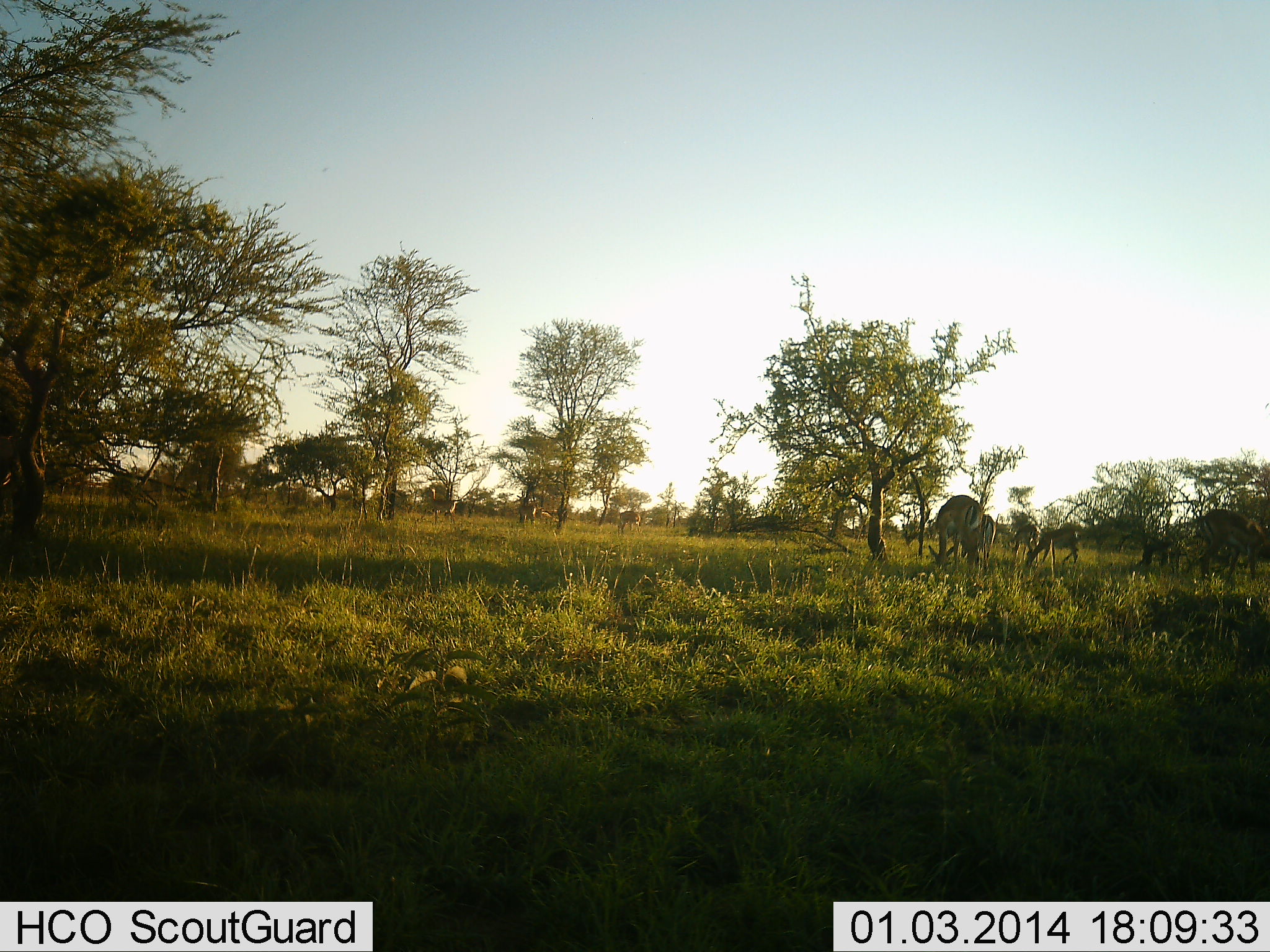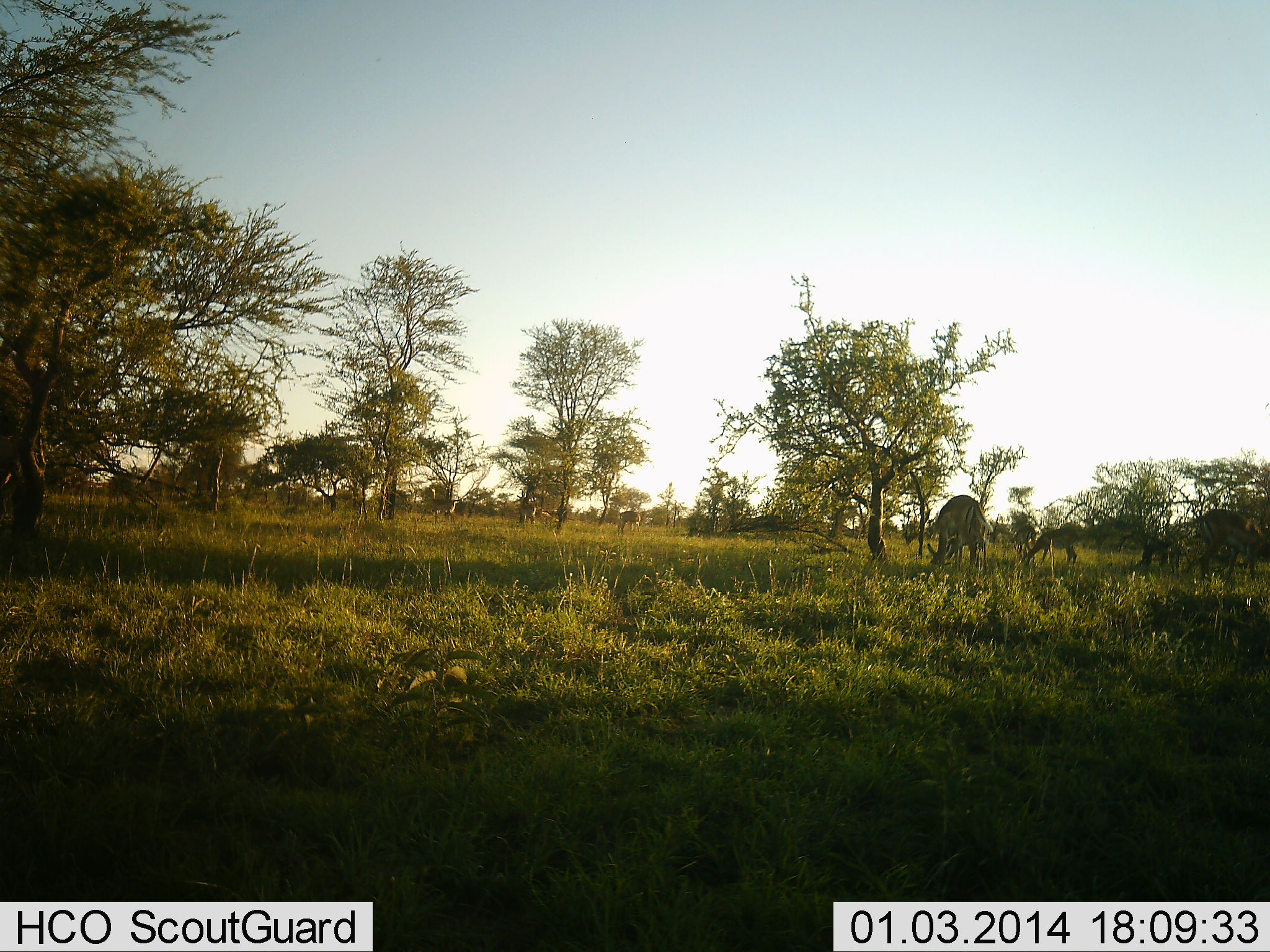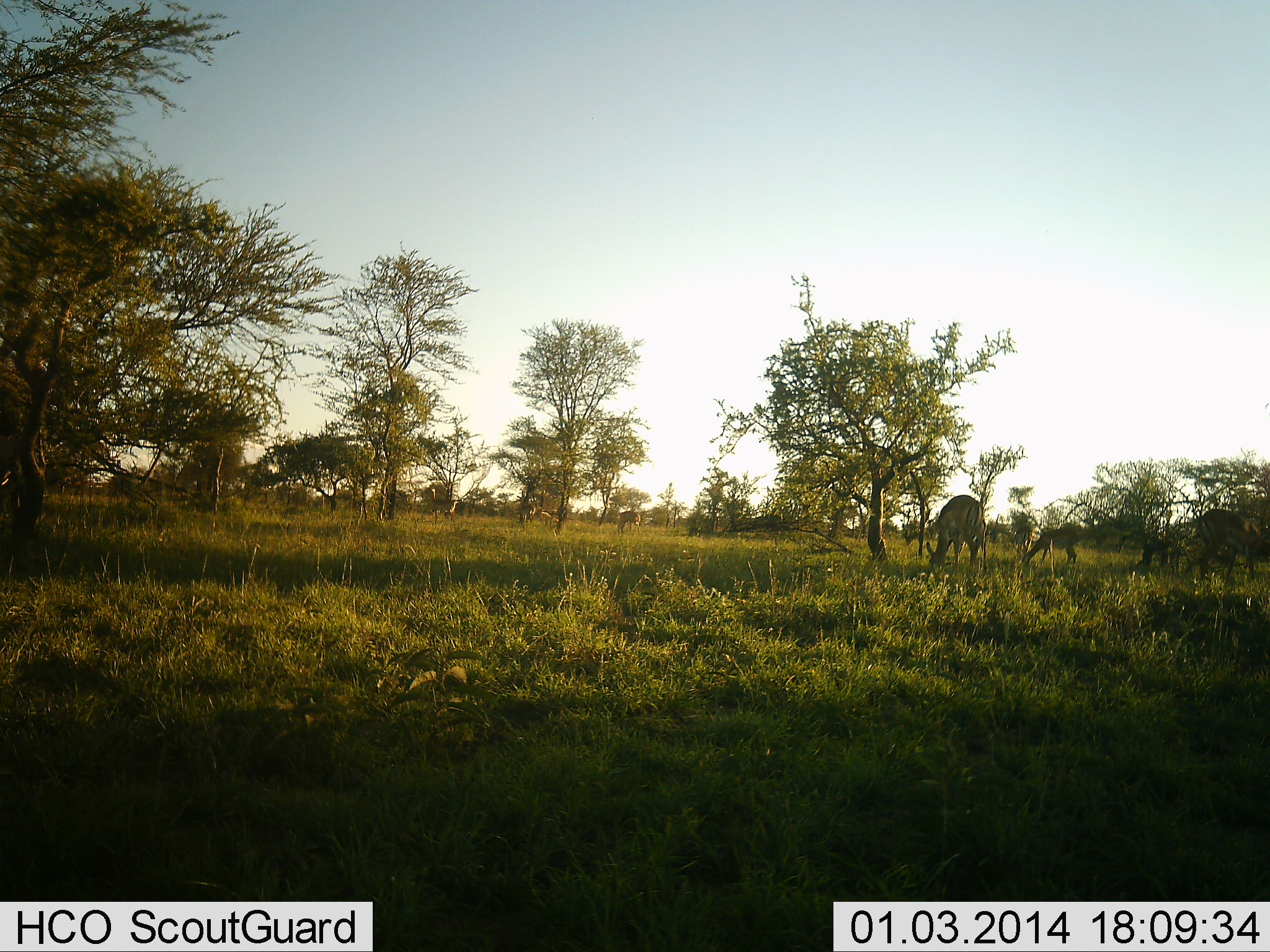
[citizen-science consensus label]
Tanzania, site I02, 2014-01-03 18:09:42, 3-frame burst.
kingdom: Animalia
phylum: Chordata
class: Mammalia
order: Artiodactyla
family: Bovidae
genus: Aepyceros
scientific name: Aepyceros melampus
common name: impala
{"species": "impala (Aepyceros melampus)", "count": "5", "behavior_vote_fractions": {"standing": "30%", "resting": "10%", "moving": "0%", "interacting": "0%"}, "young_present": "10%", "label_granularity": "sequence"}